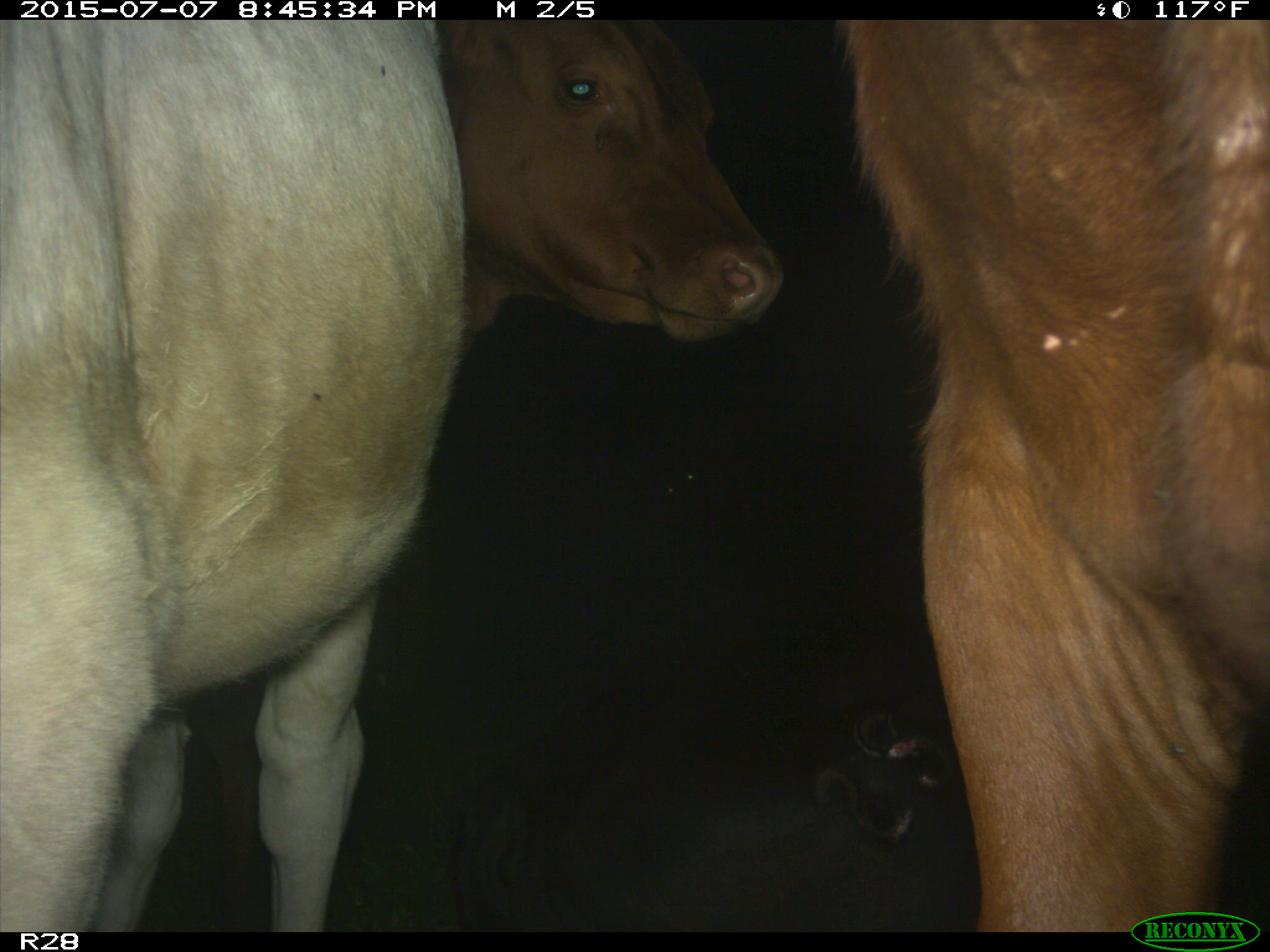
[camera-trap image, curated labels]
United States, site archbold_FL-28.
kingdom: Animalia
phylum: Chordata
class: Mammalia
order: Artiodactyla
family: Bovidae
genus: Bos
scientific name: Bos taurus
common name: domestic cow